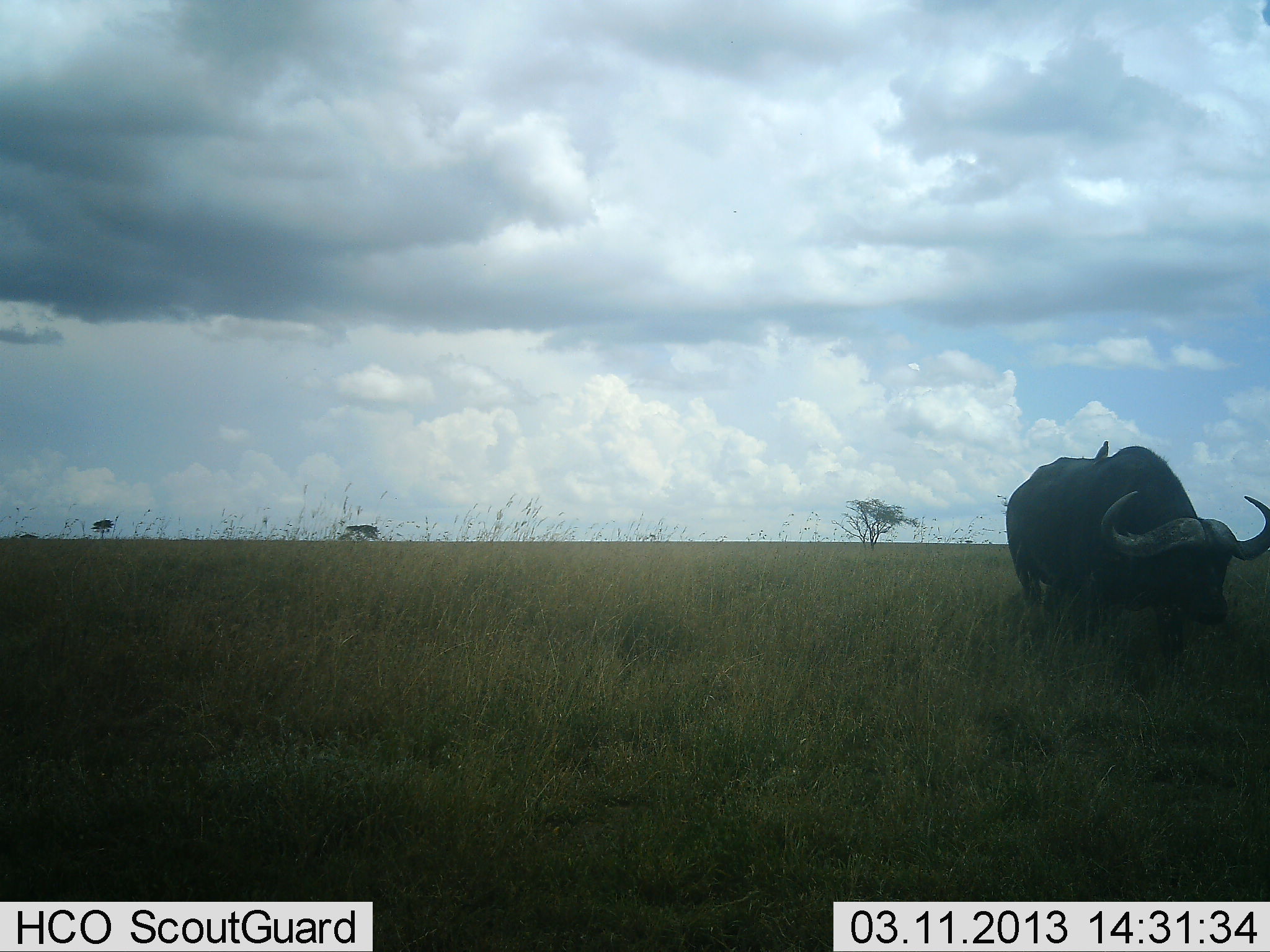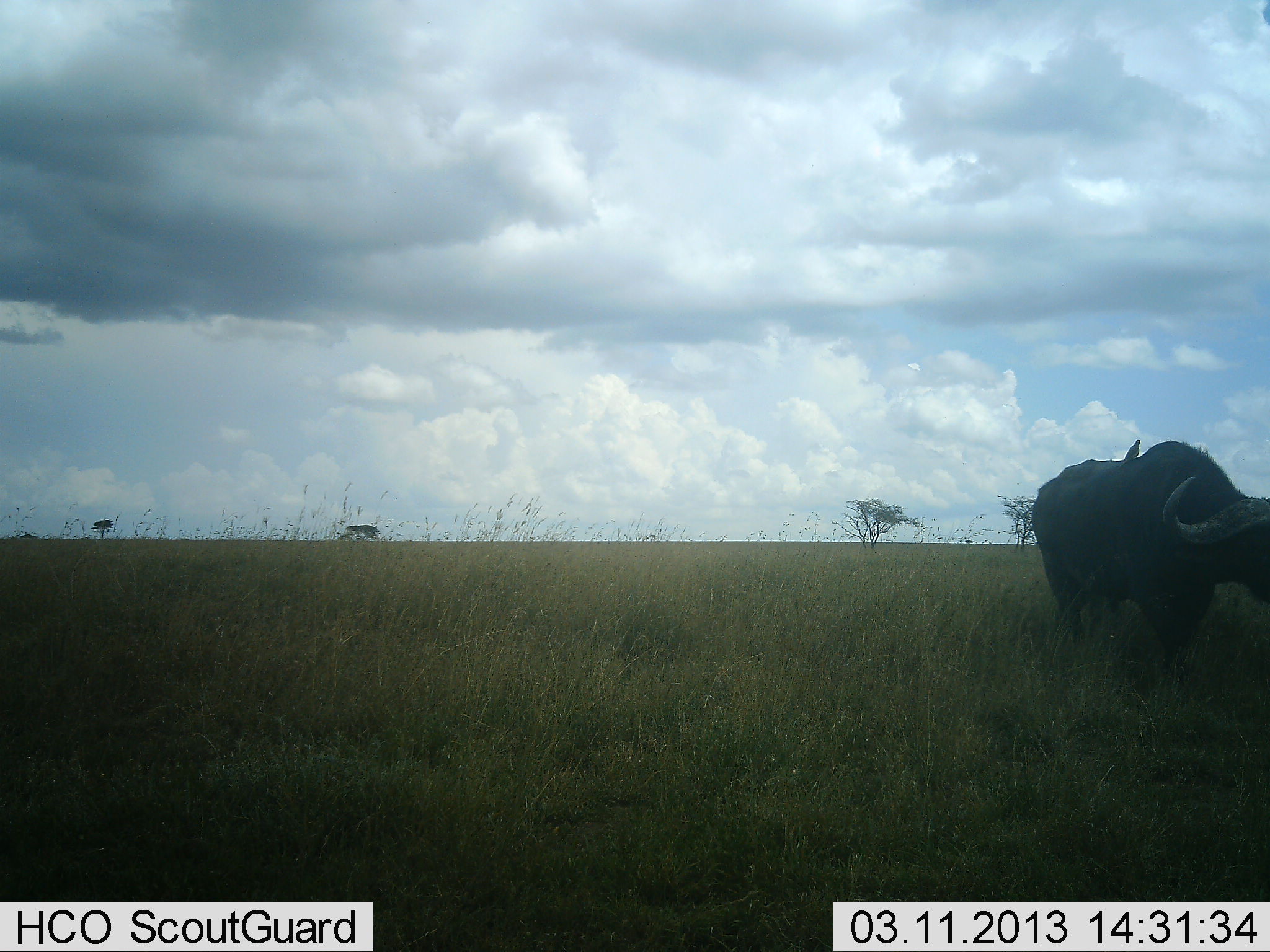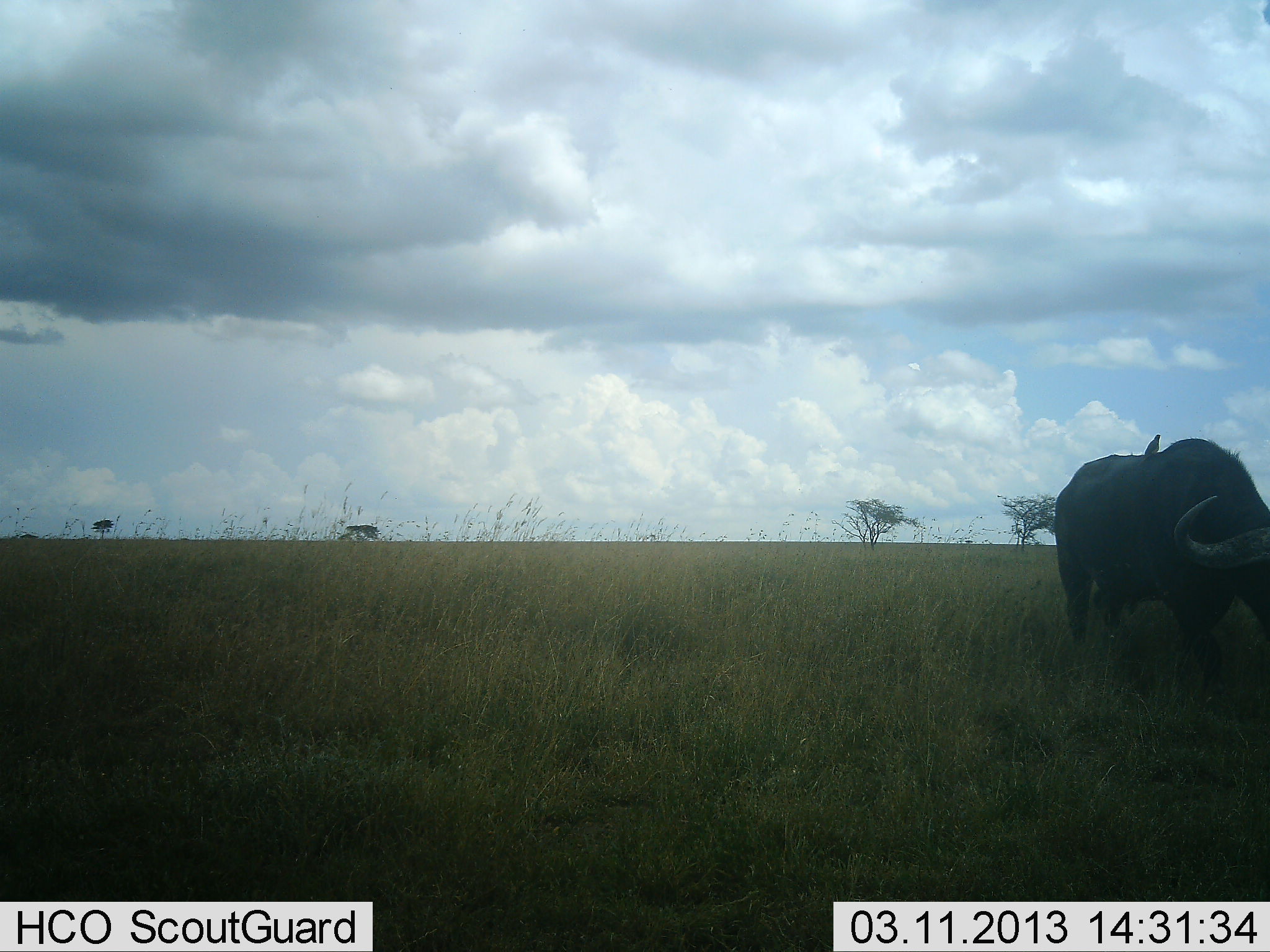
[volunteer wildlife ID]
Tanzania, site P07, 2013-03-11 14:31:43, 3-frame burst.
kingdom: Animalia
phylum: Chordata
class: Mammalia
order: Artiodactyla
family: Bovidae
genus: Syncerus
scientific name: Syncerus caffer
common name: cape buffalo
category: buffalo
Buffalo (cape buffalo) (Syncerus caffer), count 1. Behavior (volunteer vote fractions): standing 11%, resting 0%, moving 81%, interacting 0%. Young present (vote fraction): 0%. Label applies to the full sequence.